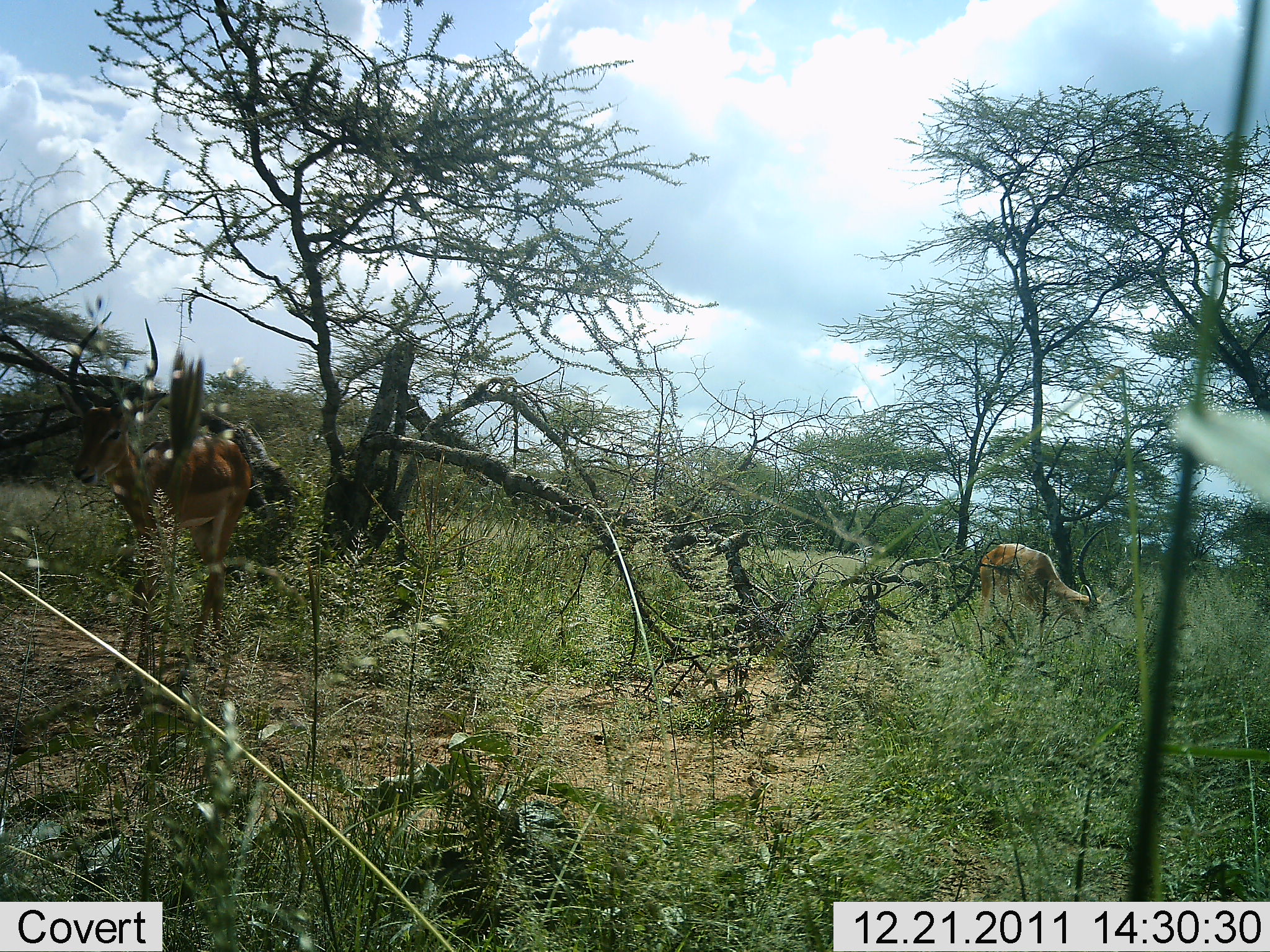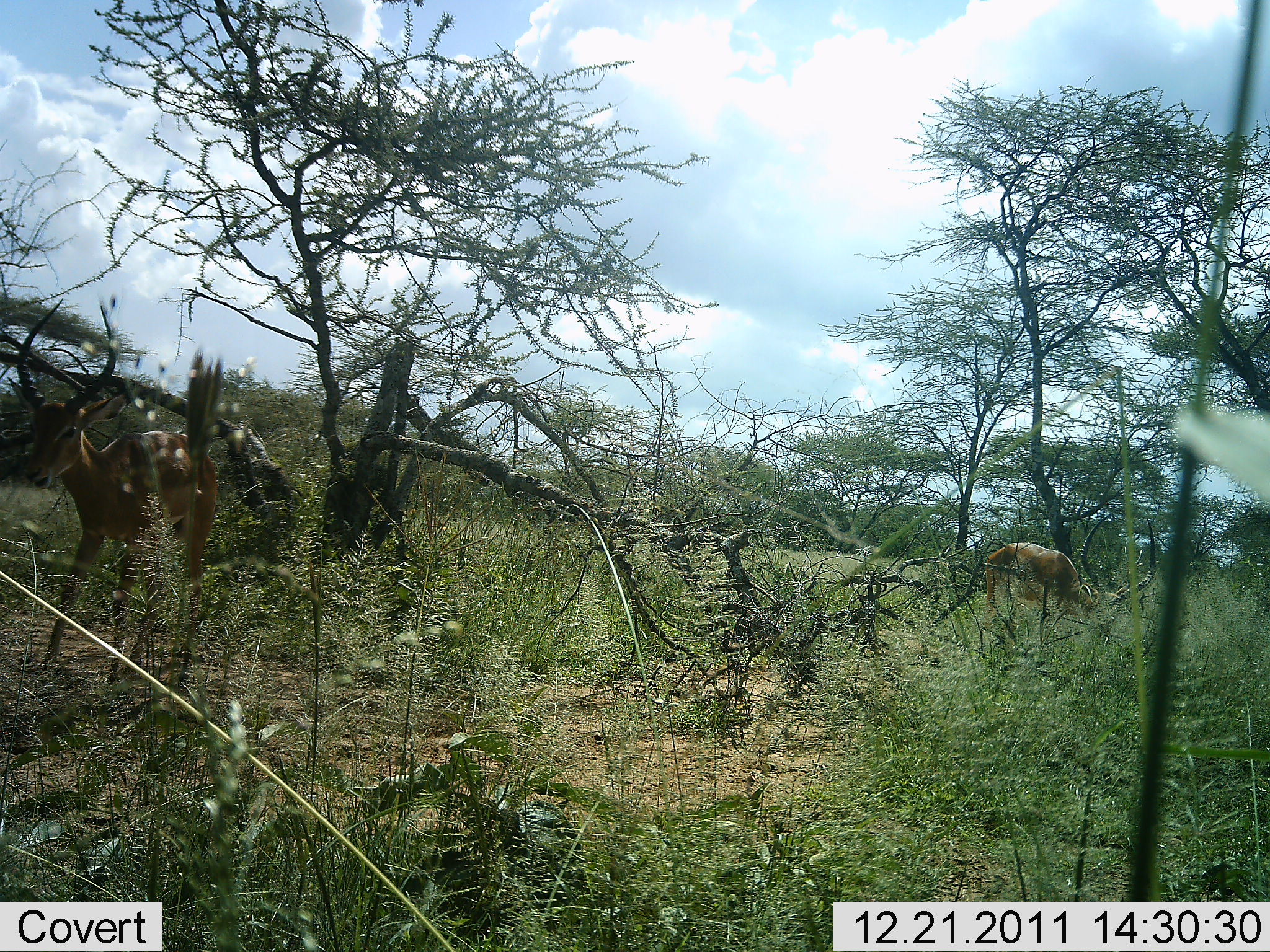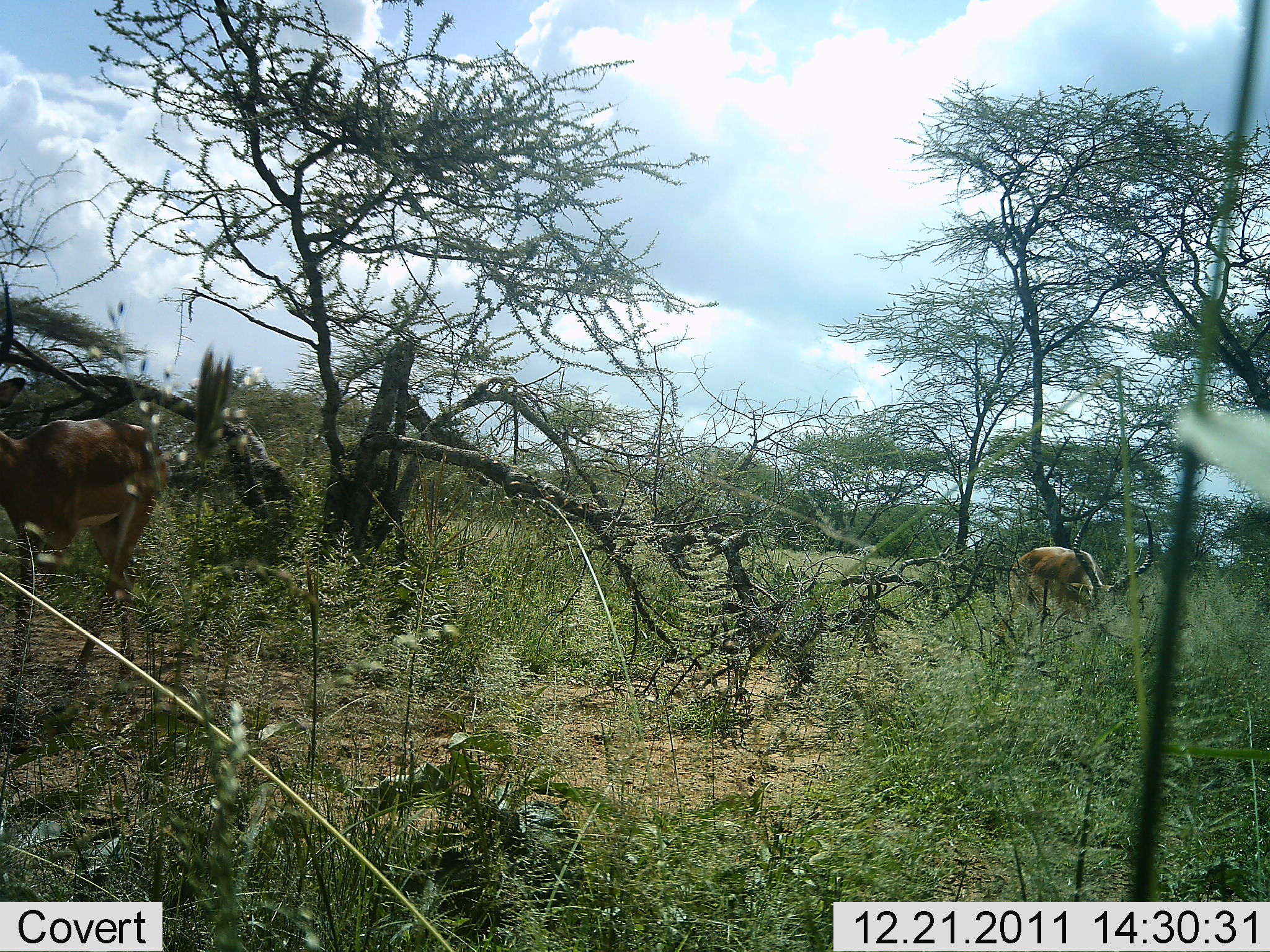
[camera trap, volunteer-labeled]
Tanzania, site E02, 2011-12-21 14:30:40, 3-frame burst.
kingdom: Animalia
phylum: Chordata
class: Mammalia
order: Artiodactyla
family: Bovidae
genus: Aepyceros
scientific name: Aepyceros melampus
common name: impala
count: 2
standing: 27%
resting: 0%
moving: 64%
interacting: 0%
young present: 0%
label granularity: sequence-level